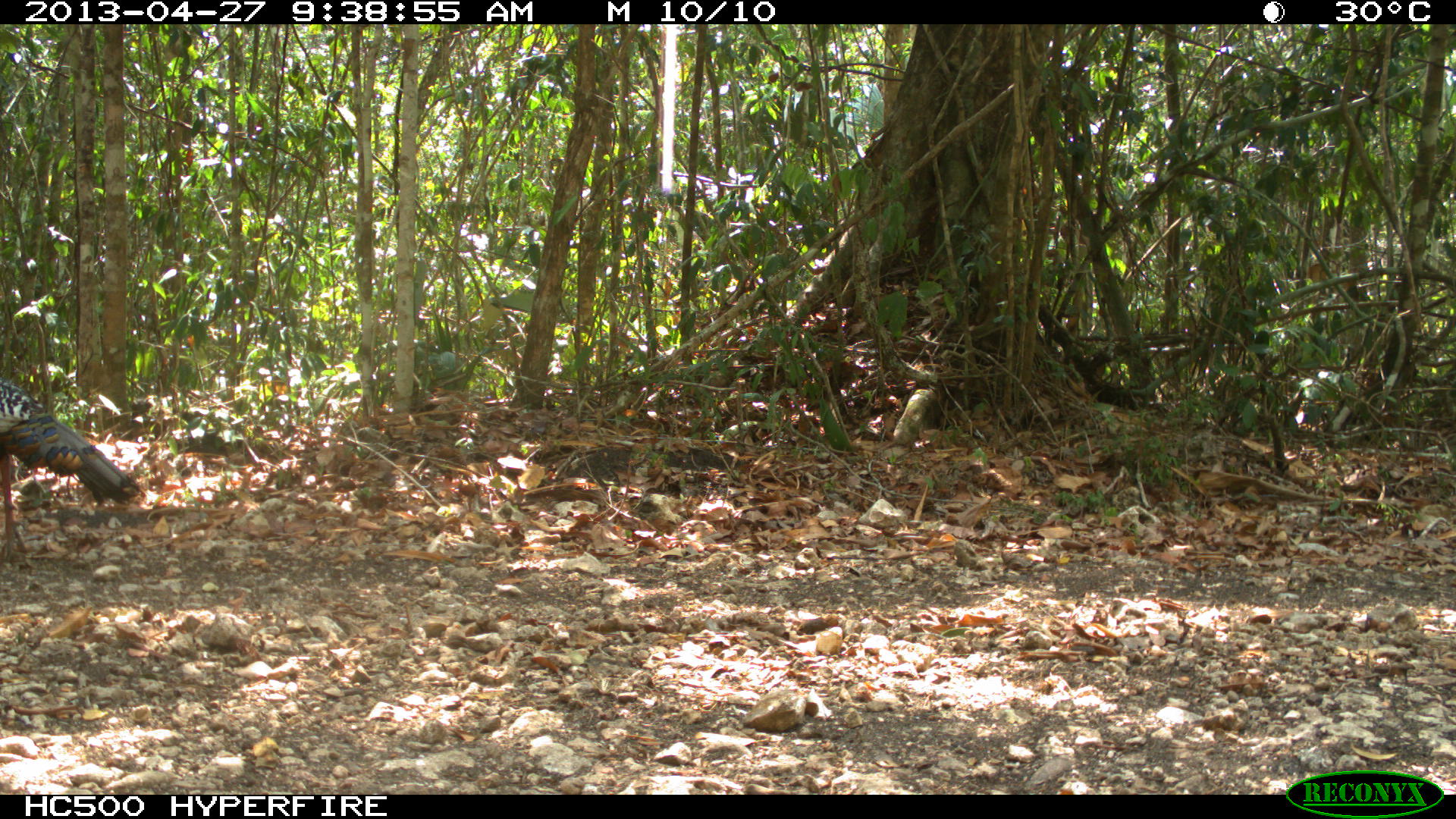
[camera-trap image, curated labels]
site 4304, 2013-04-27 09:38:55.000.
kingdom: Animalia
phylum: Chordata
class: Aves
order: Galliformes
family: Phasianidae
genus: Meleagris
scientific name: Meleagris ocellata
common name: ocellated turkey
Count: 1.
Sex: male.